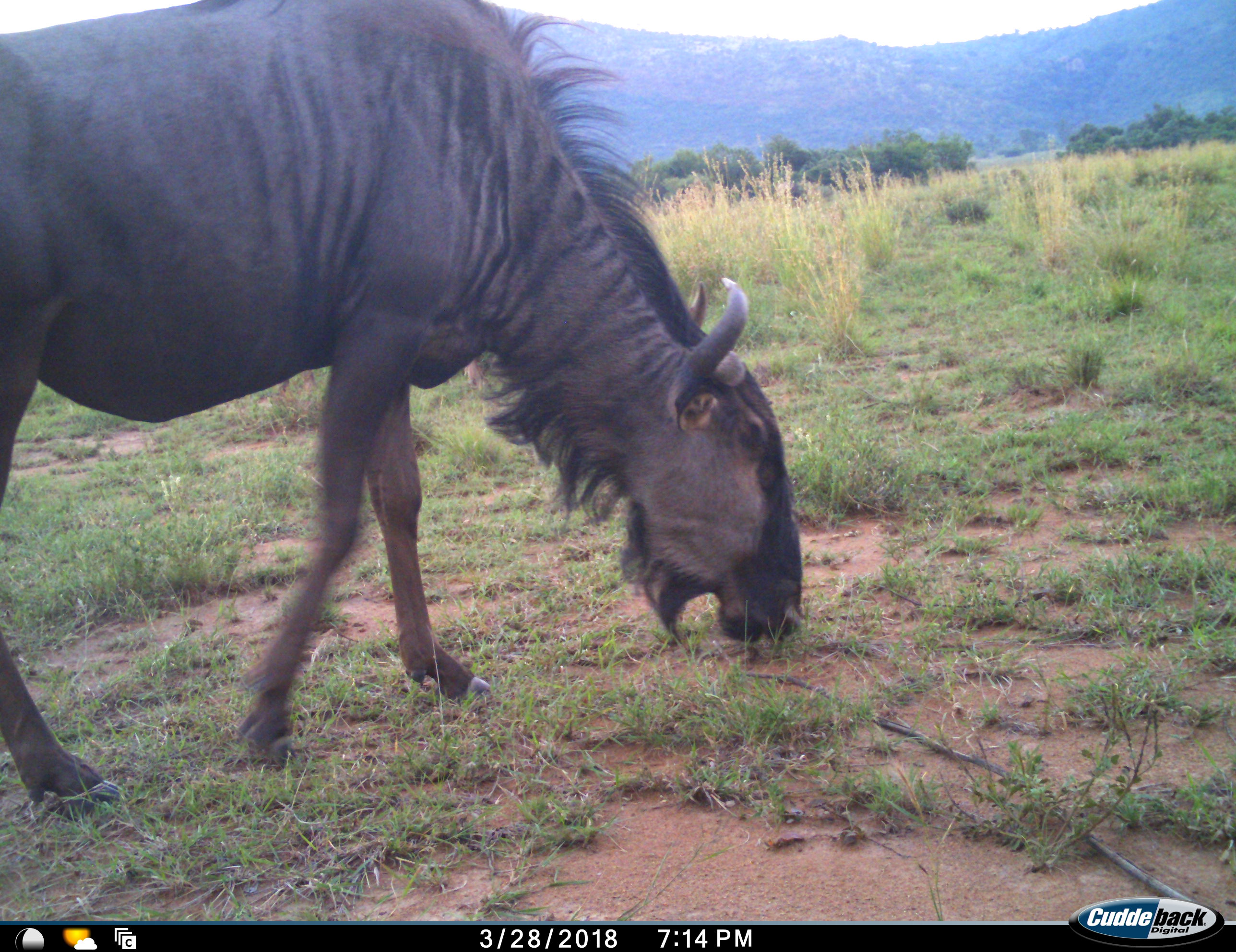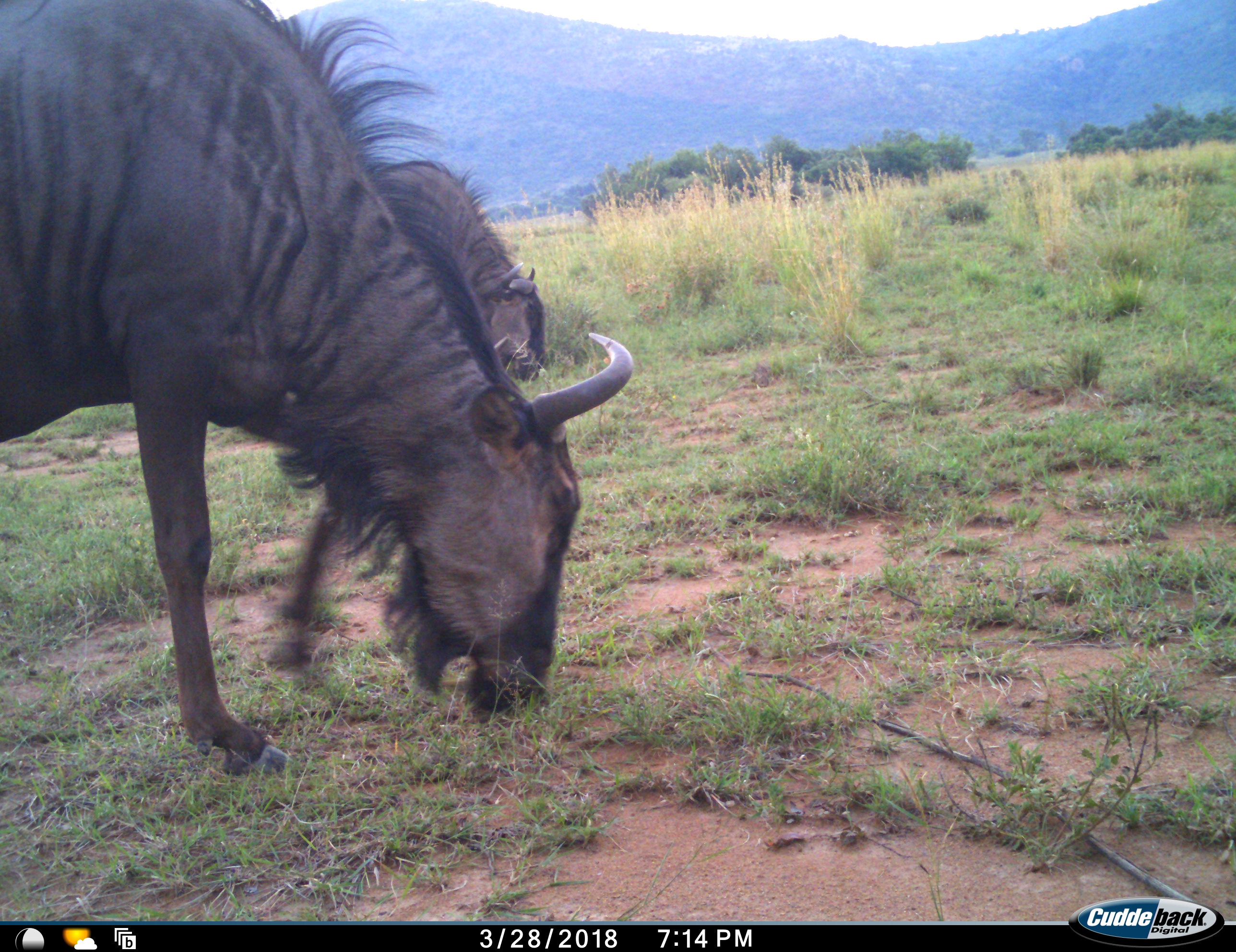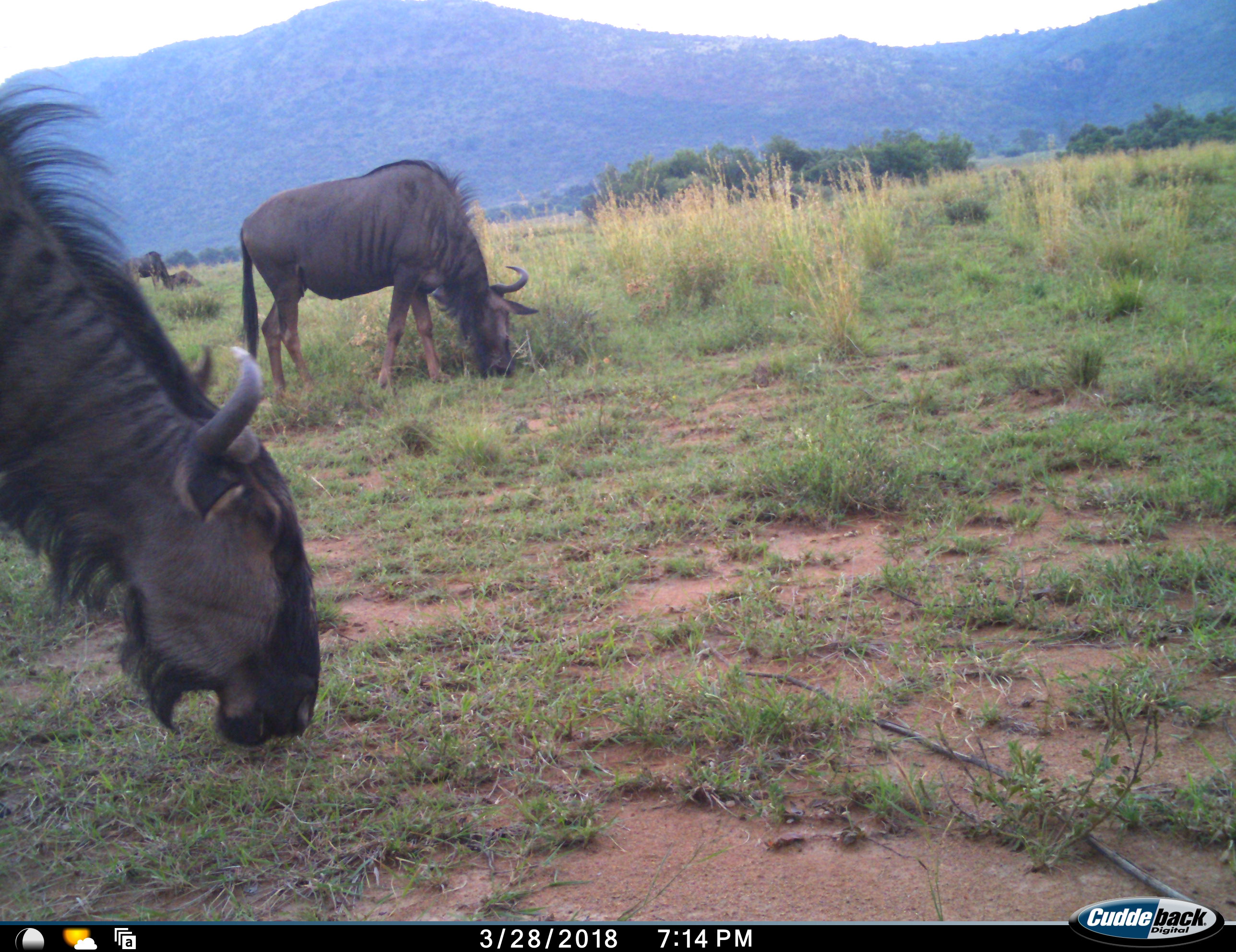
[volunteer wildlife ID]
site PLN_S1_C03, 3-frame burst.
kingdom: Animalia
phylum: Chordata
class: Mammalia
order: Artiodactyla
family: Bovidae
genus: Connochaetes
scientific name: Connochaetes taurinus taurinus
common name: blue wildebeest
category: wildebeestblue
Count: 3.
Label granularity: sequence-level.